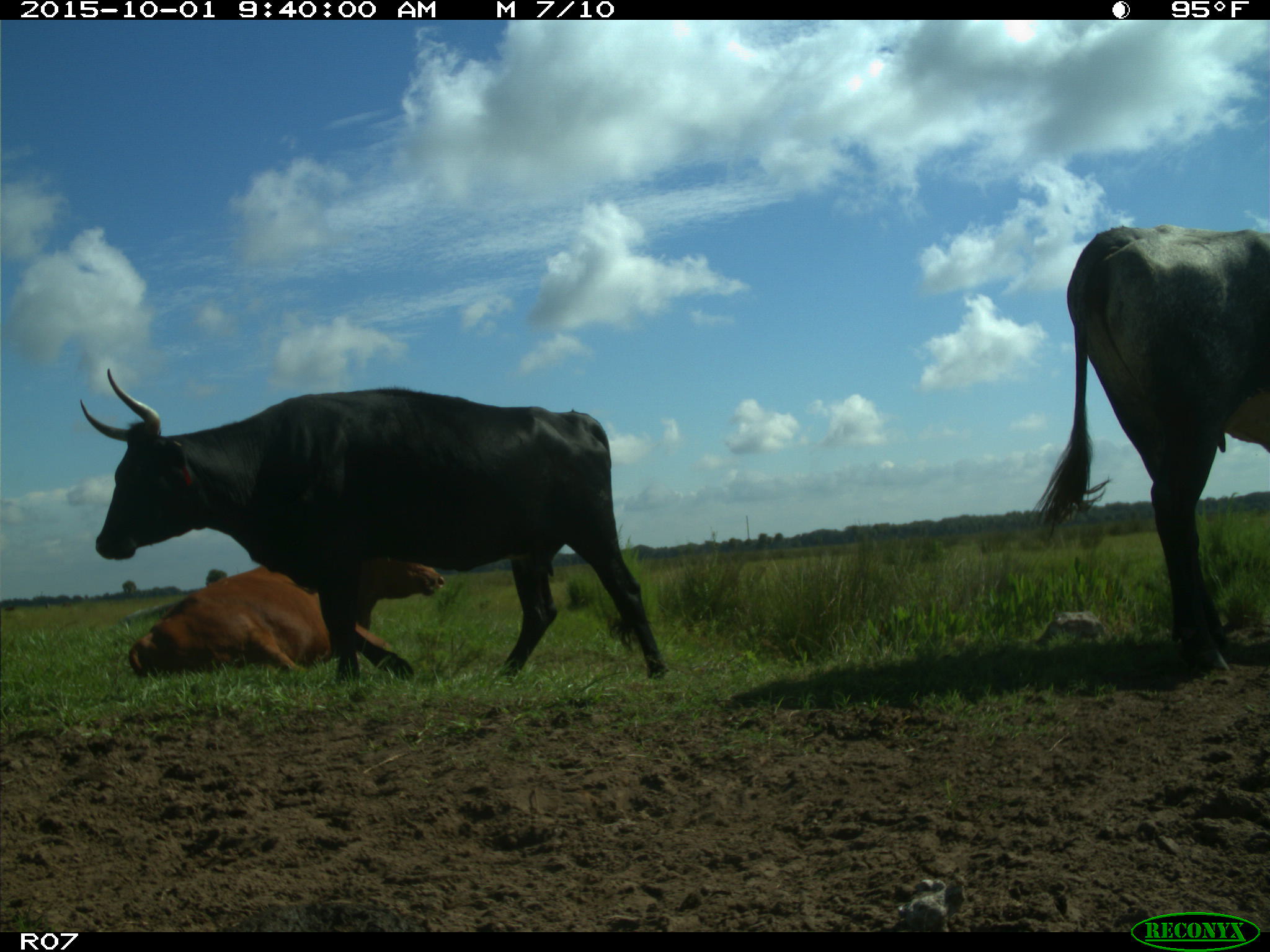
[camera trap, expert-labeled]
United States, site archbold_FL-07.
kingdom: Animalia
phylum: Chordata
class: Mammalia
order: Artiodactyla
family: Bovidae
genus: Bos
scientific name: Bos taurus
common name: domestic cow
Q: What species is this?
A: Bos taurus (domestic cow).